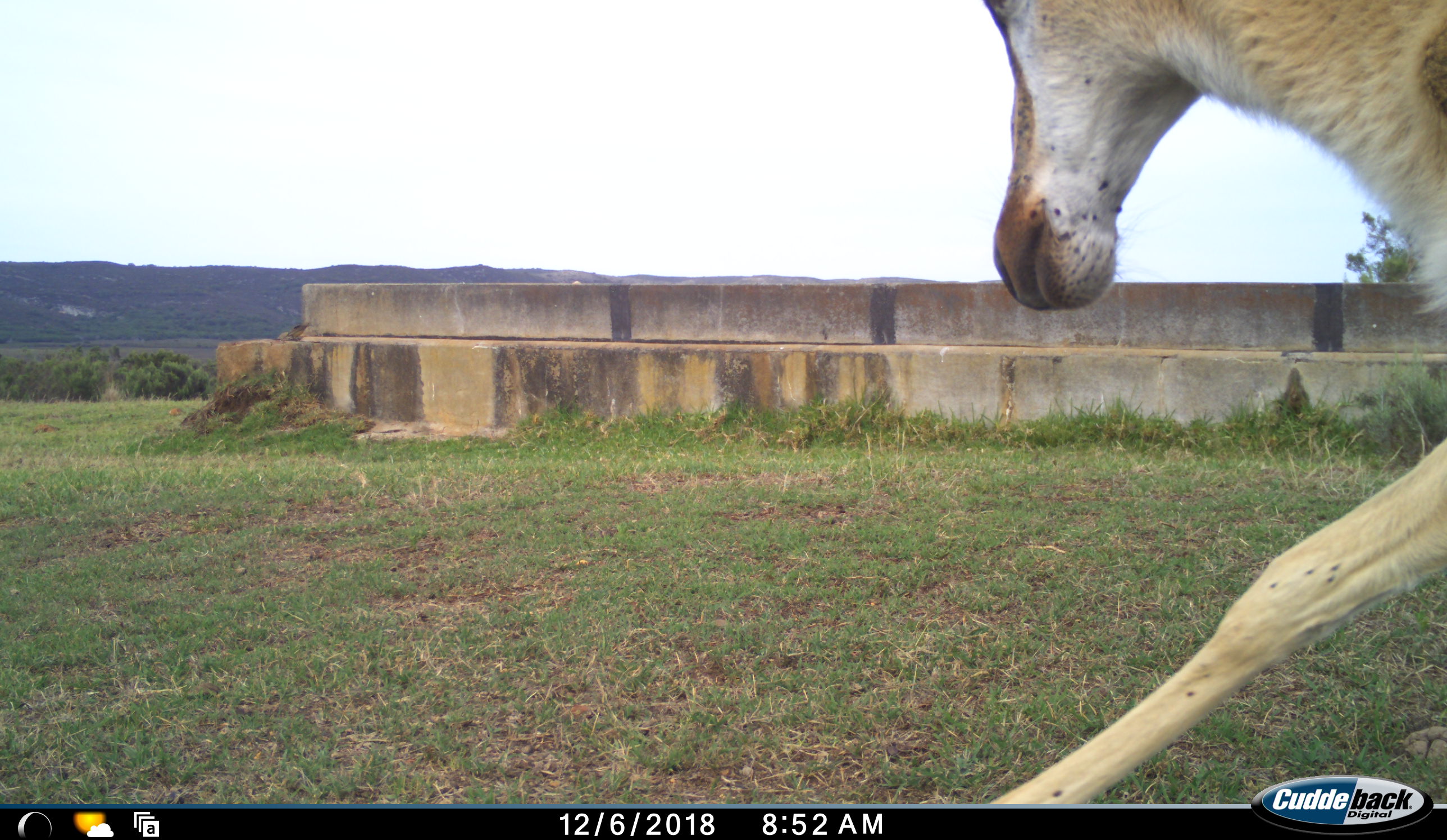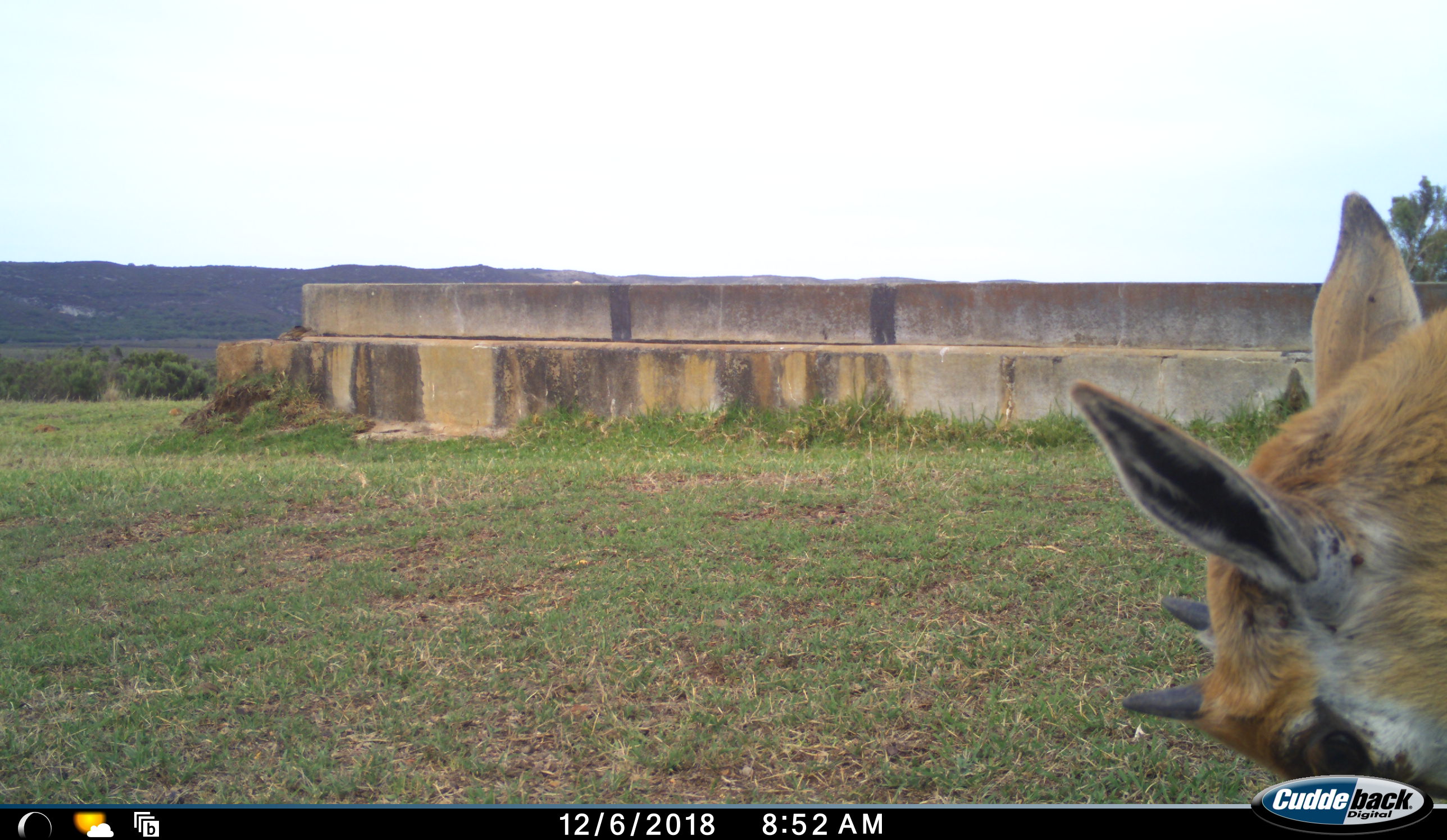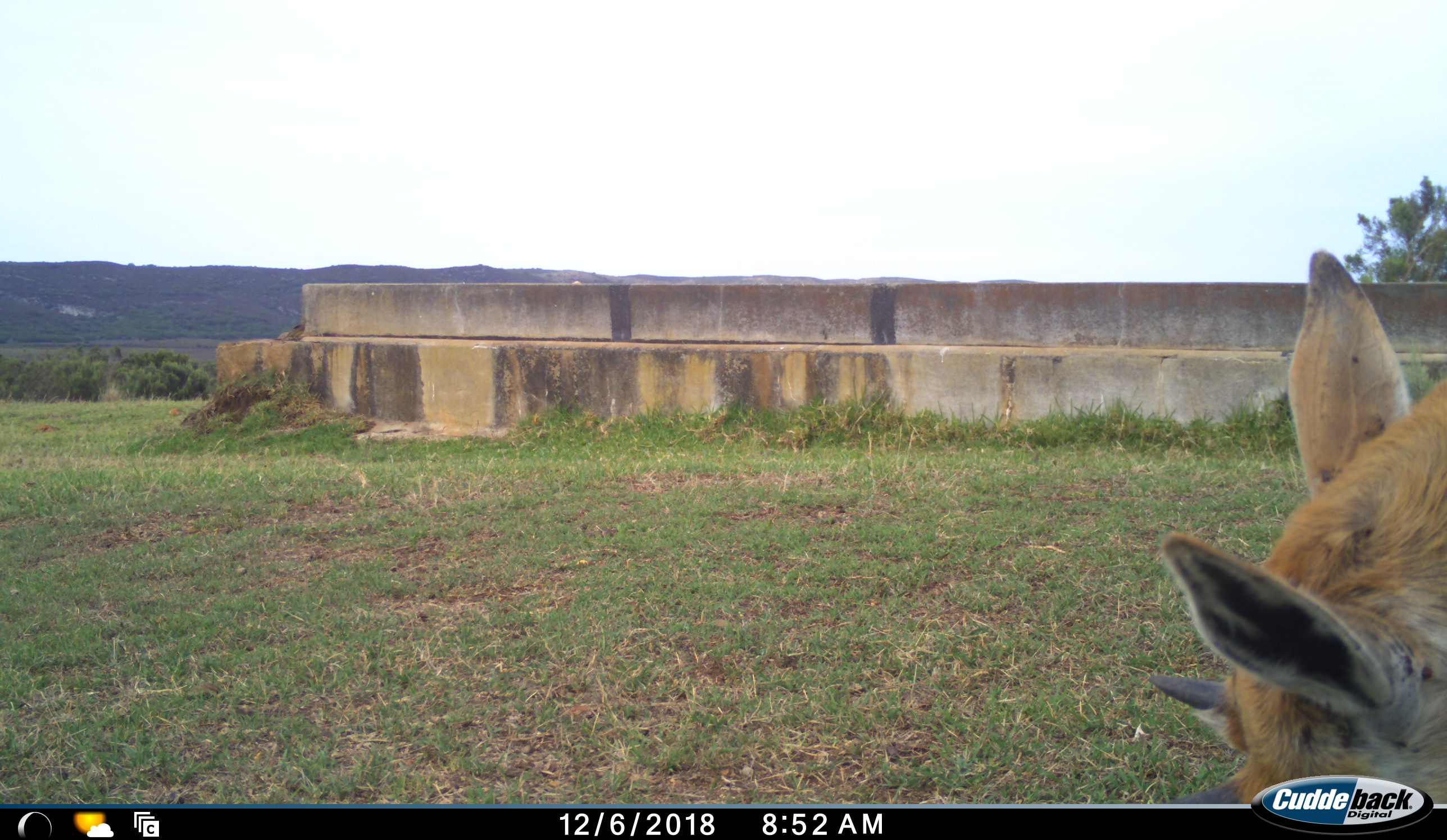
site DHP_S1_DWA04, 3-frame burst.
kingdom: Animalia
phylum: Chordata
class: Mammalia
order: Artiodactyla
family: Bovidae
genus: Damaliscus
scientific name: Damaliscus pygargus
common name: bontebok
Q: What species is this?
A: Bontebok (Damaliscus pygargus).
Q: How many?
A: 1.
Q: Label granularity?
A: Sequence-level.